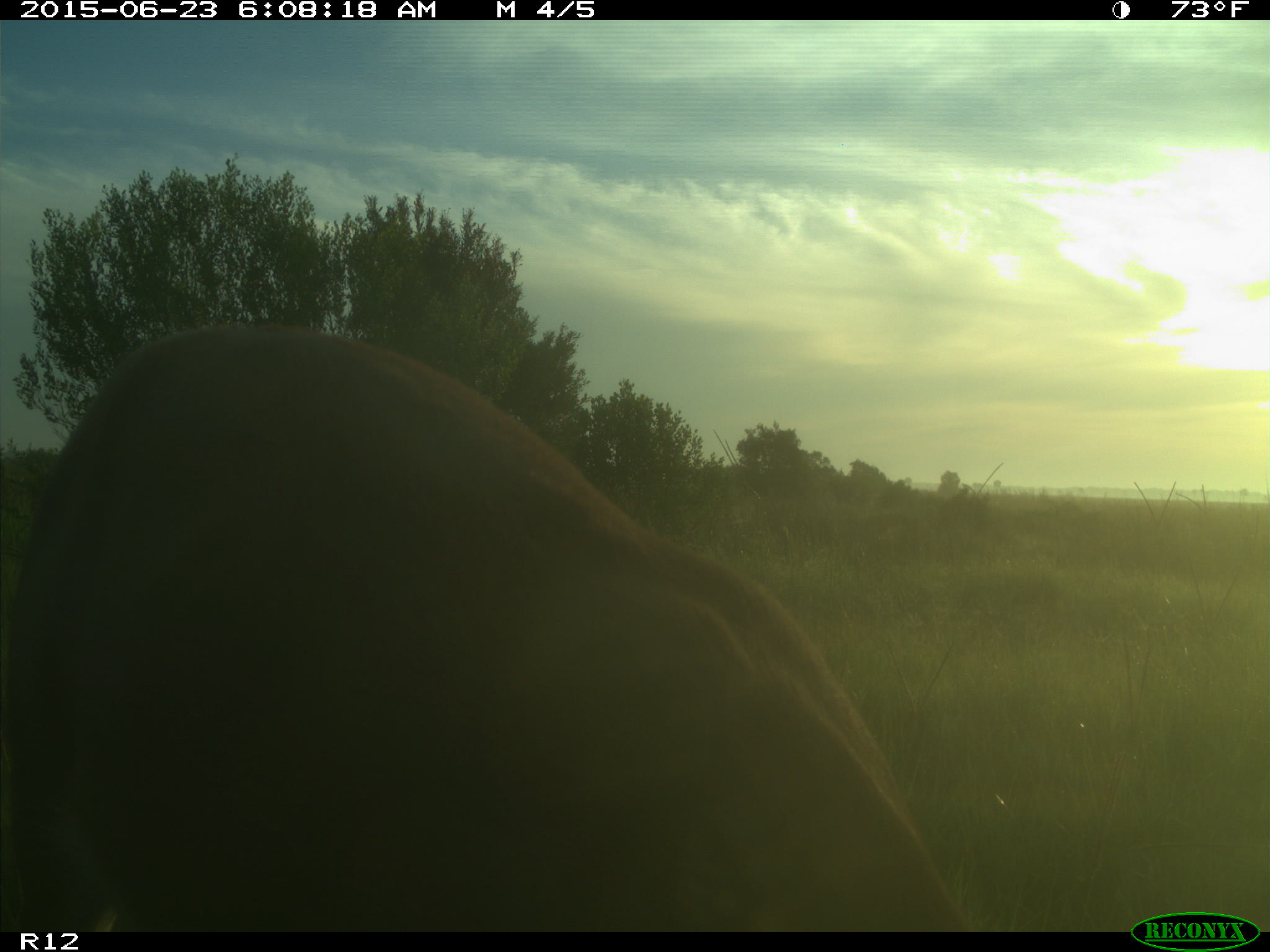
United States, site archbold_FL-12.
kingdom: Animalia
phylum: Chordata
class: Mammalia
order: Artiodactyla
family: Cervidae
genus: Odocoileus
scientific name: Odocoileus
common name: deer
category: unidentified deer